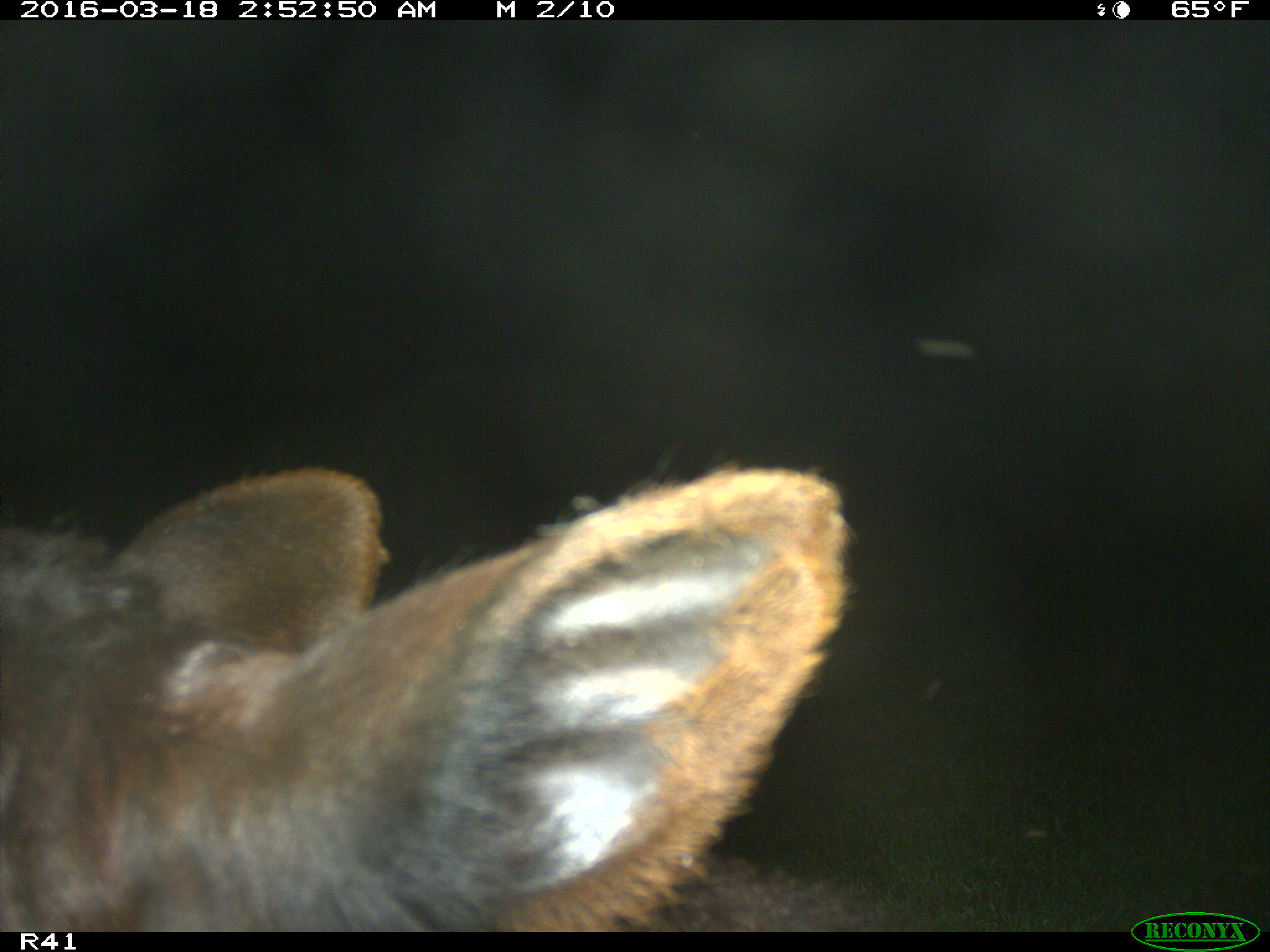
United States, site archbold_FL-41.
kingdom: Animalia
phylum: Chordata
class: Mammalia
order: Artiodactyla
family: Bovidae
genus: Bos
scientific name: Bos taurus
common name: domestic cow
Bos taurus (domestic cow).